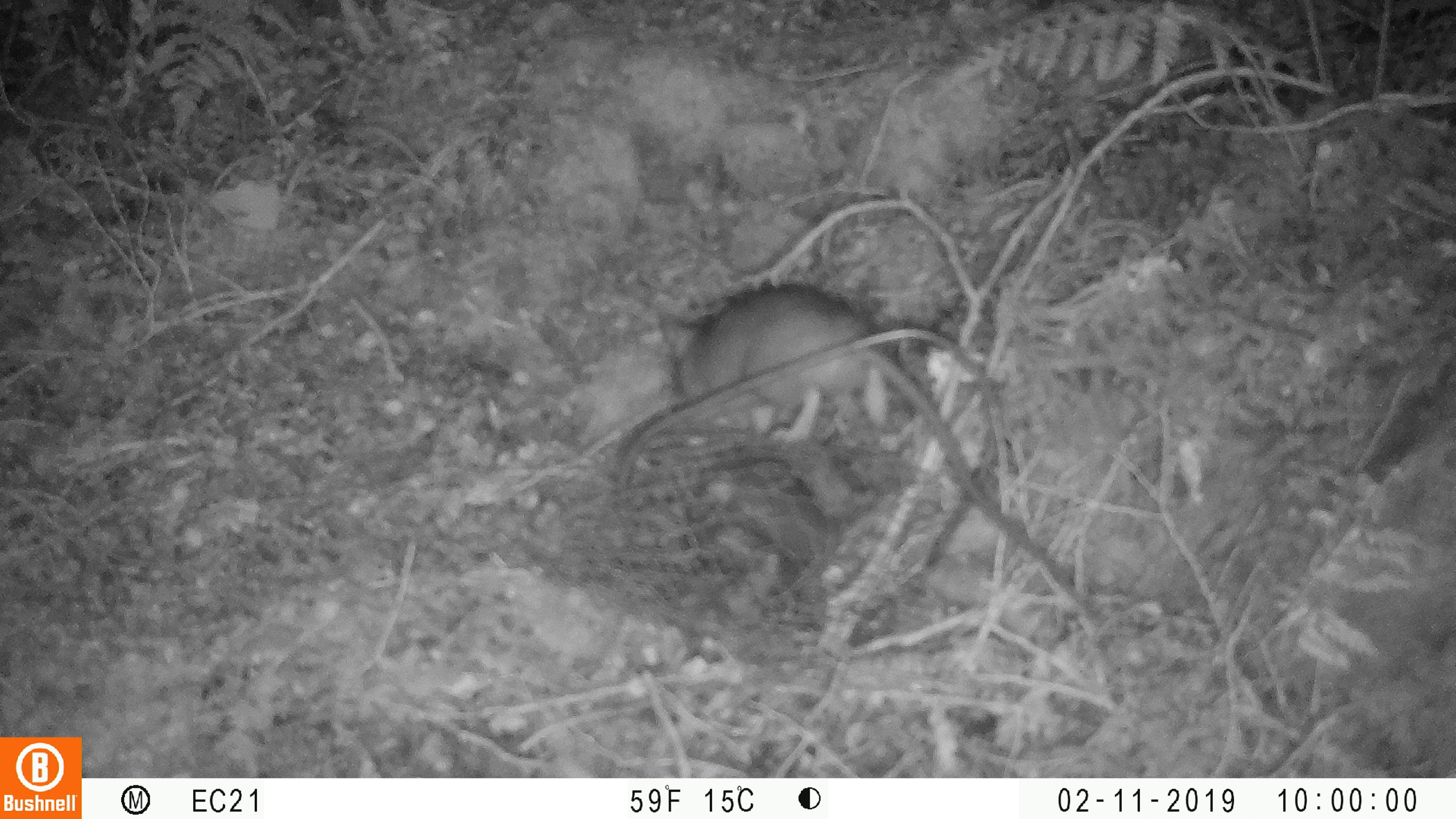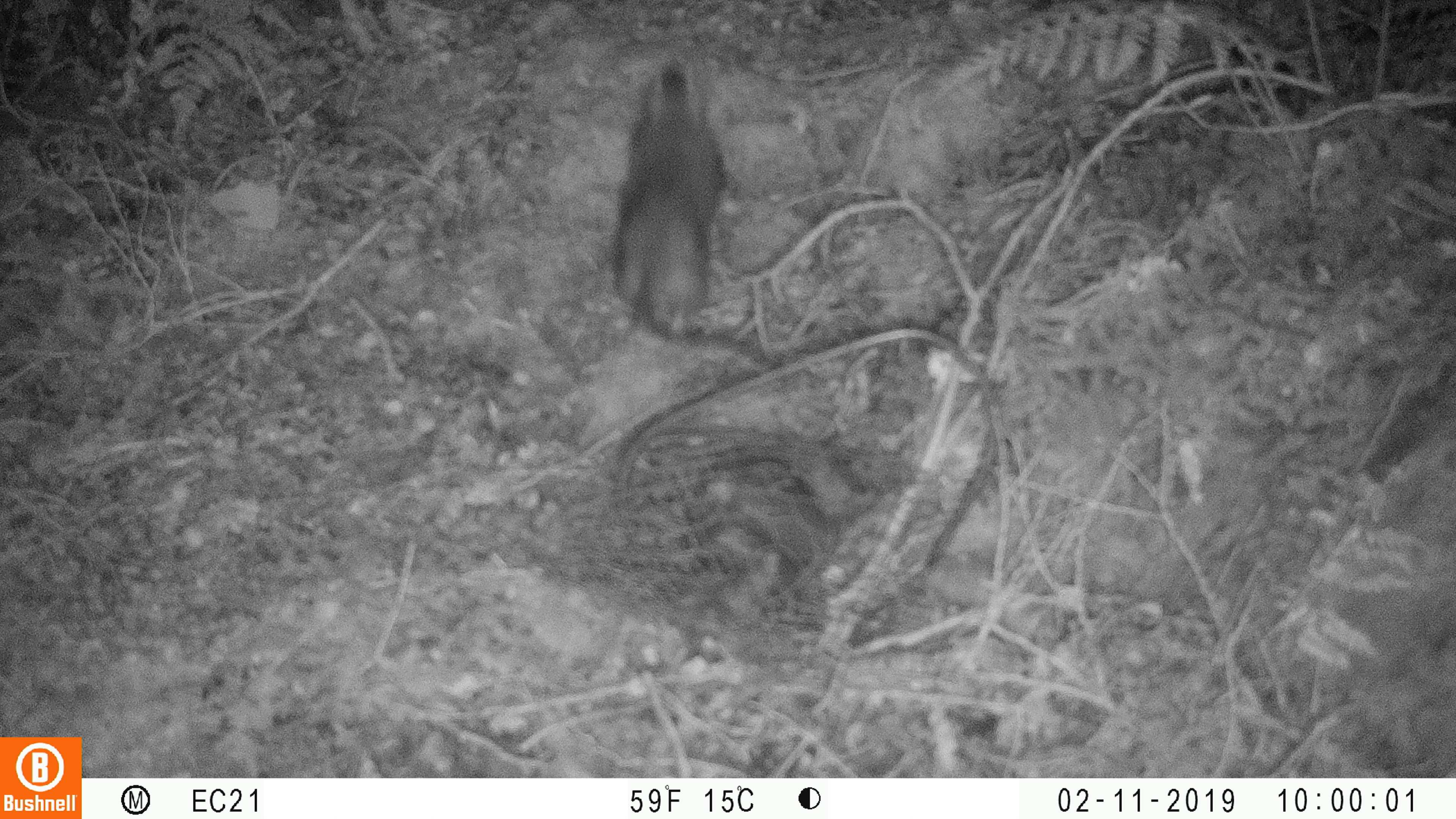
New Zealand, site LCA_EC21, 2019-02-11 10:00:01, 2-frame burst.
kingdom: Animalia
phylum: Chordata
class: Mammalia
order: Rodentia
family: Muridae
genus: Rattus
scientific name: Rattus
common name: rat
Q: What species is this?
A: Rat (Rattus).